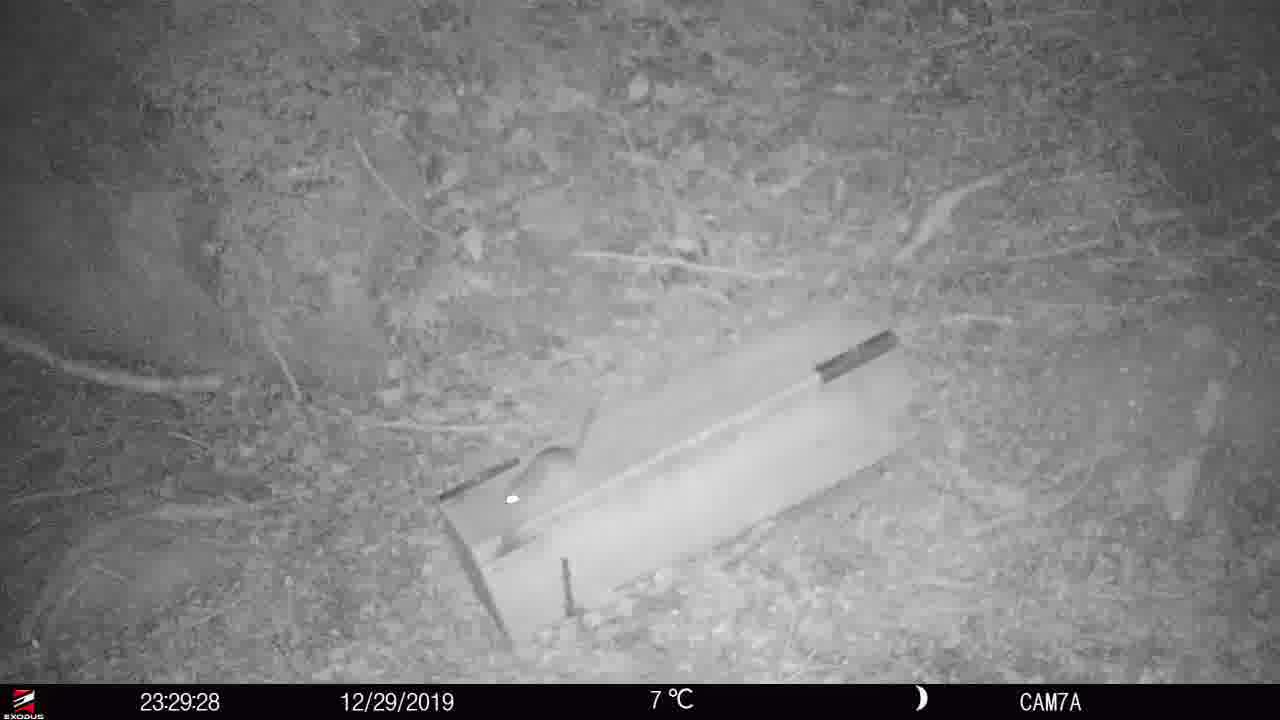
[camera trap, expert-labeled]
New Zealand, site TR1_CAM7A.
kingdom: Animalia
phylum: Chordata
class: Mammalia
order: Rodentia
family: Muridae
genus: Rattus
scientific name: Rattus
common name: rat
Rat (Rattus).